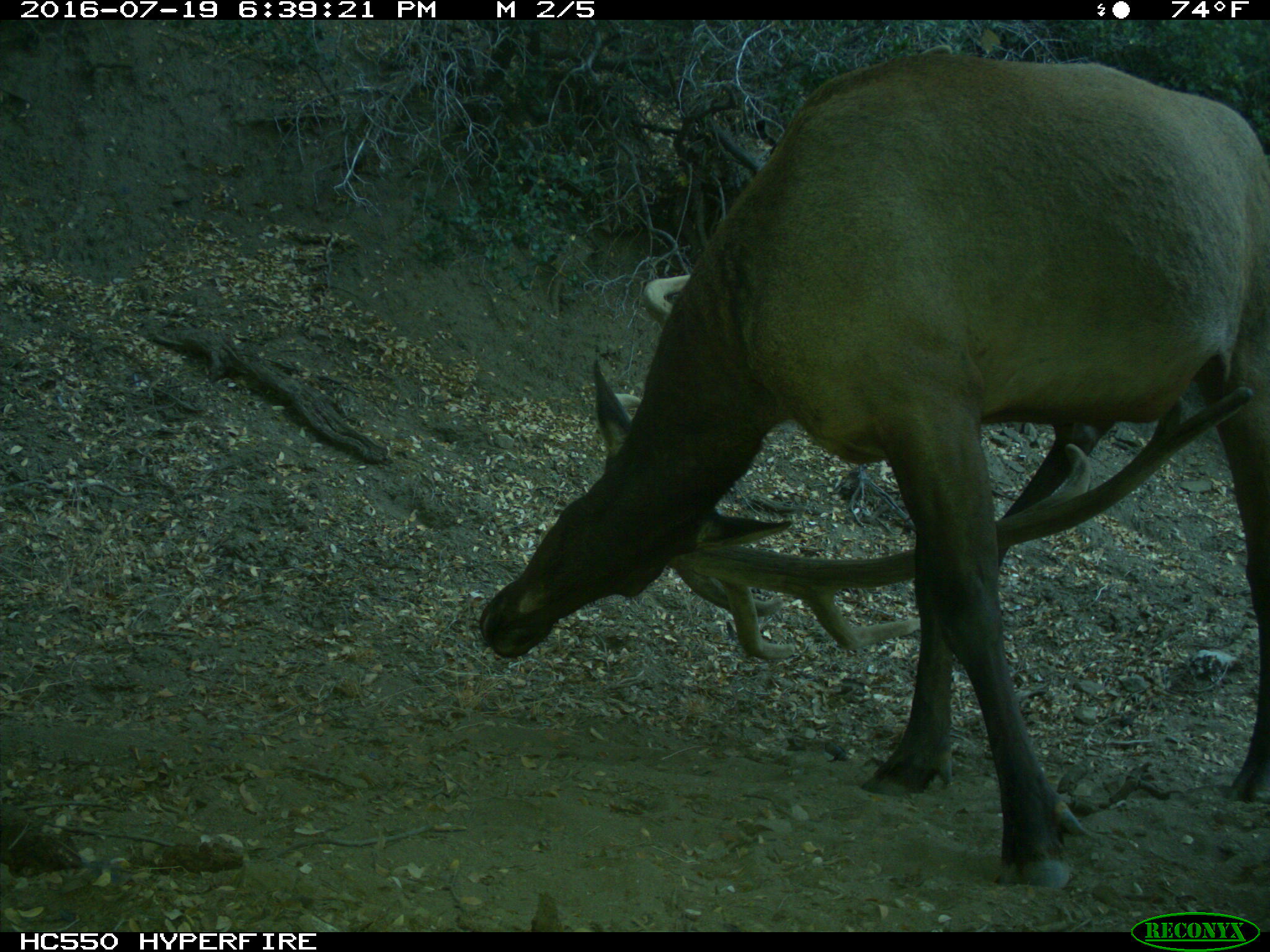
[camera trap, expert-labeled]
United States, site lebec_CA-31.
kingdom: Animalia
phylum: Chordata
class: Mammalia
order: Artiodactyla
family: Cervidae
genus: Cervus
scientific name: Cervus canadensis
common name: elk